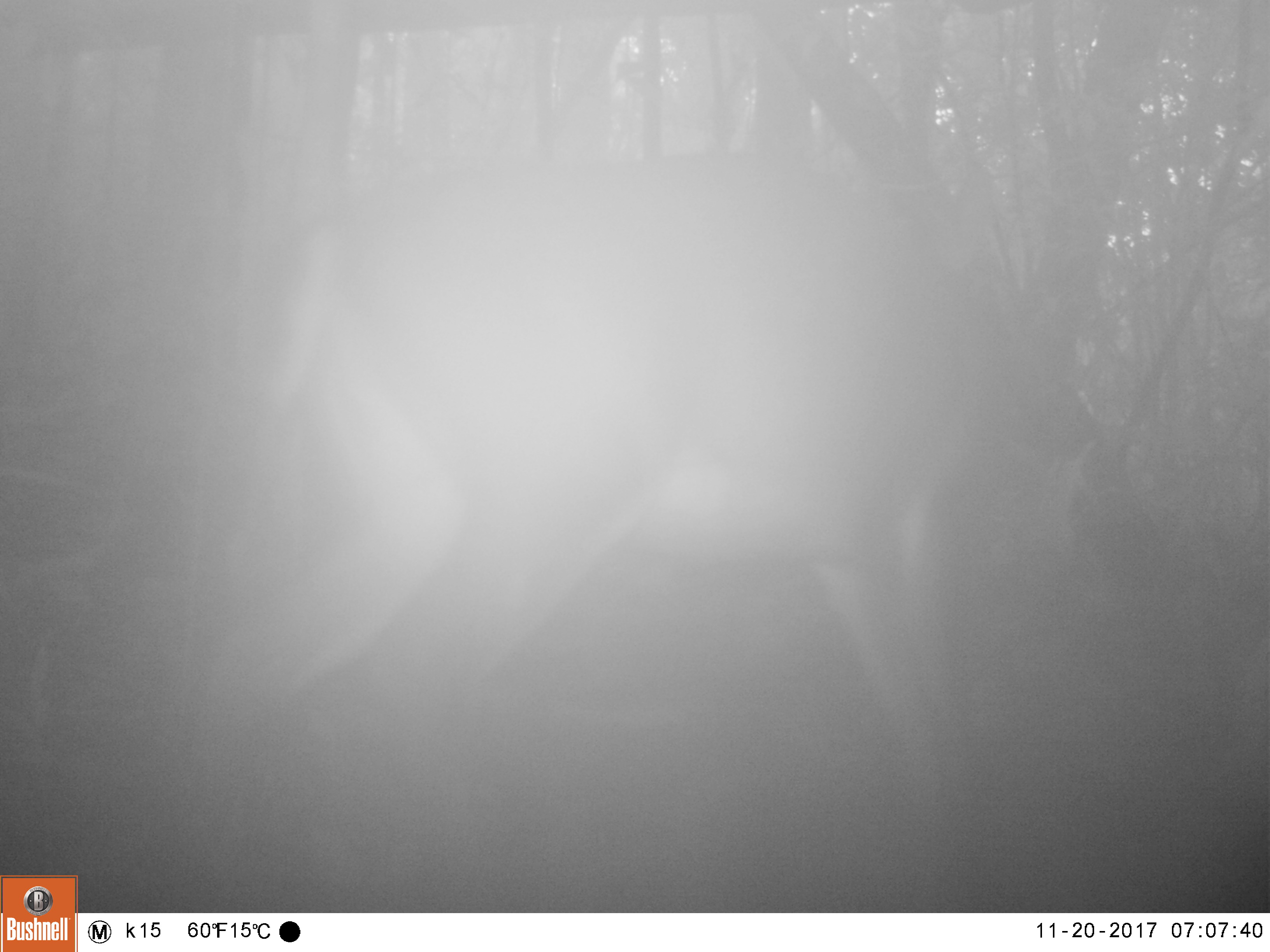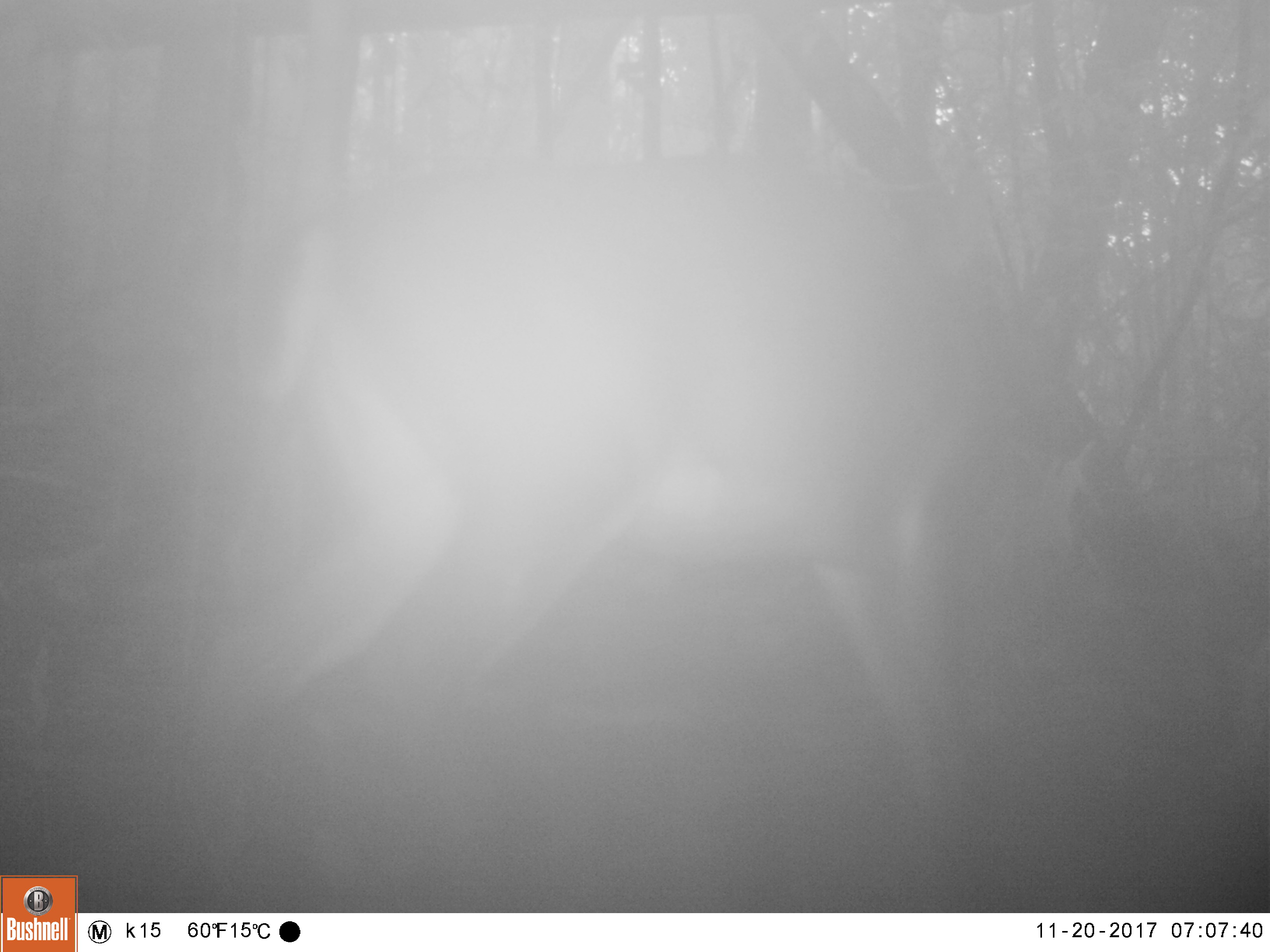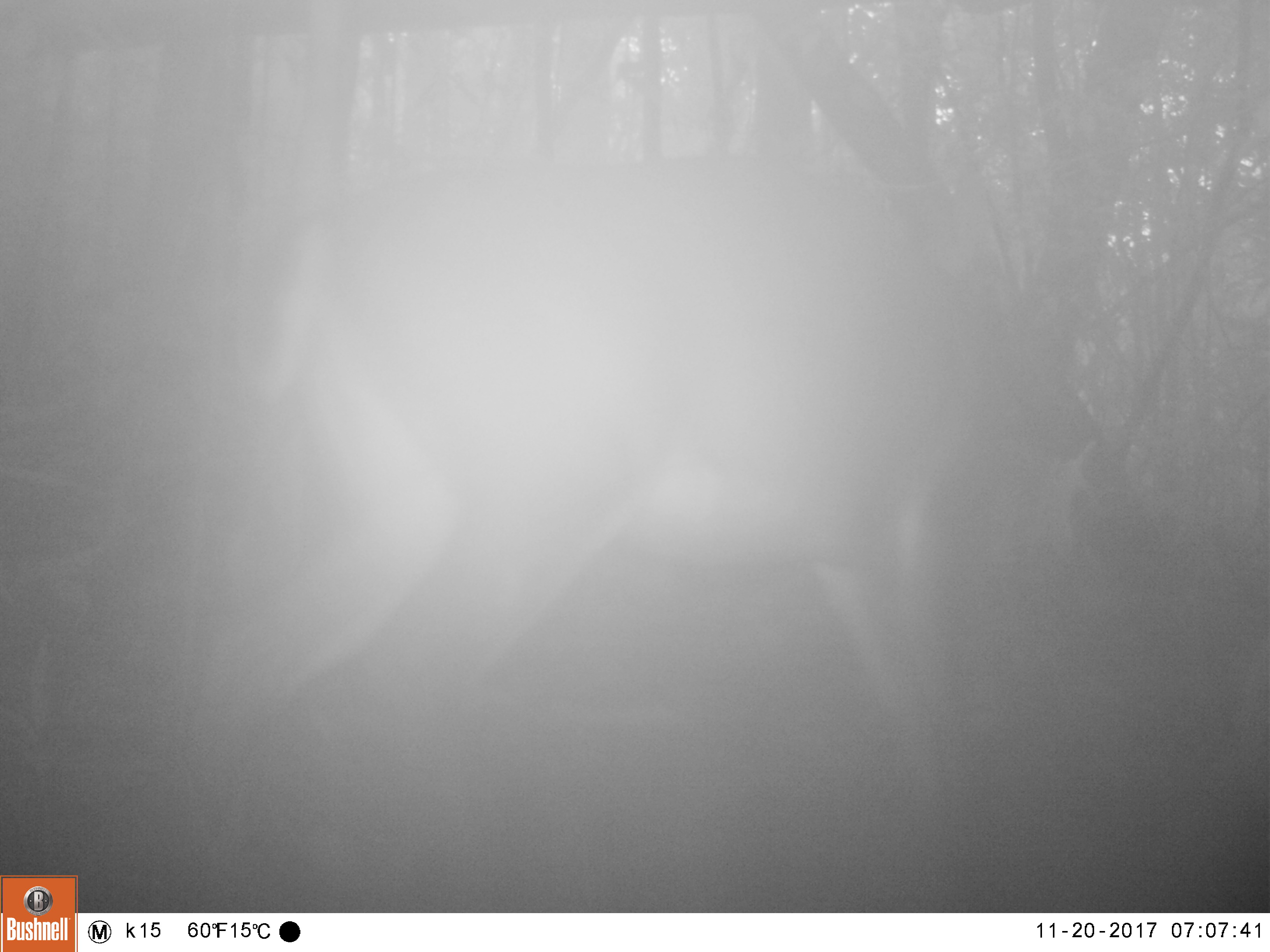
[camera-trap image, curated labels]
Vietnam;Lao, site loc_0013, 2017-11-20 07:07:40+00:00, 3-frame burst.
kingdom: Animalia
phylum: Chordata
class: Mammalia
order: Artiodactyla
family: Cervidae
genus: Muntiacus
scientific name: Muntiacus vuquangensis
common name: large-antlered muntjac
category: large antlered muntjac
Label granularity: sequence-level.